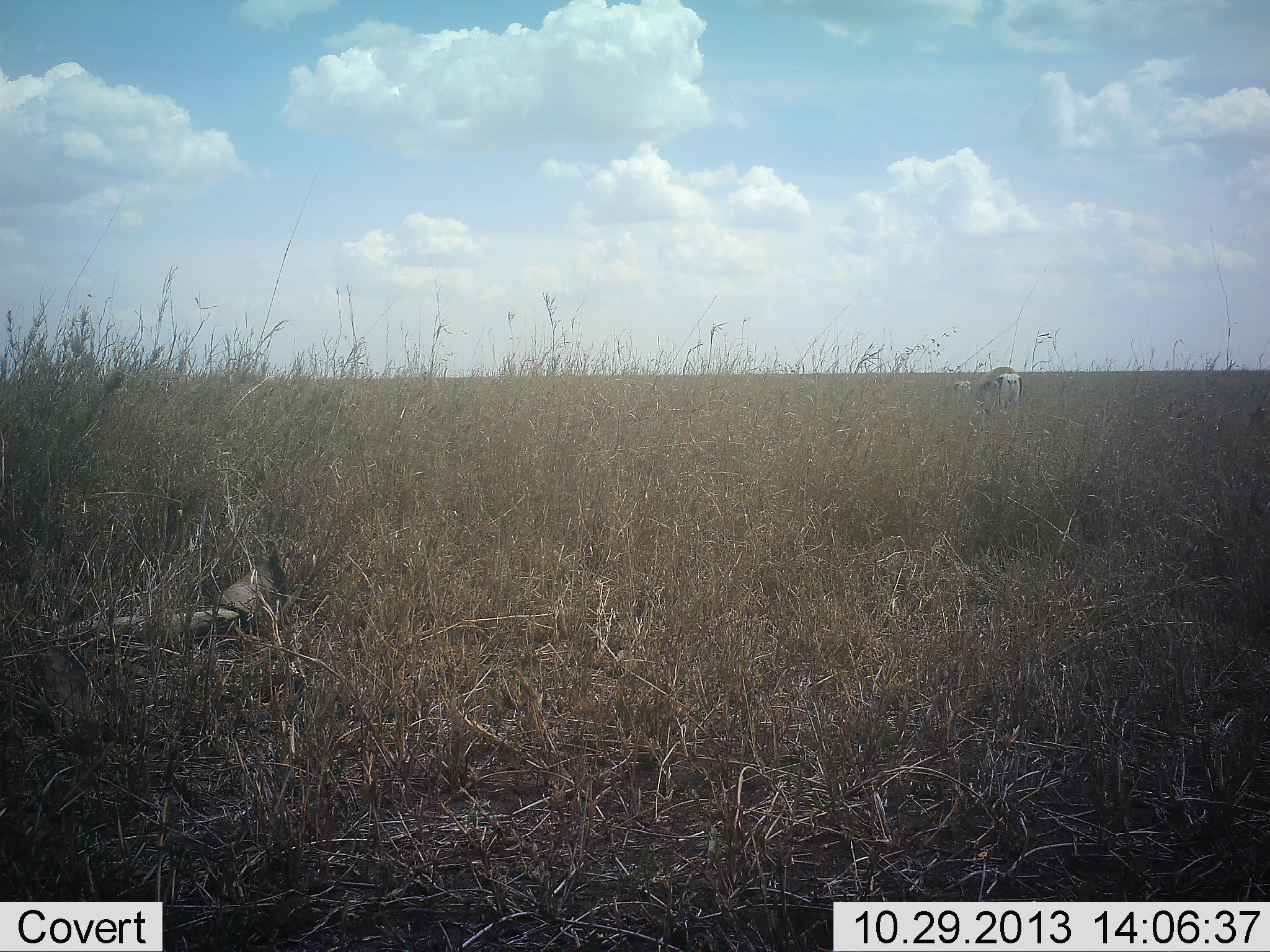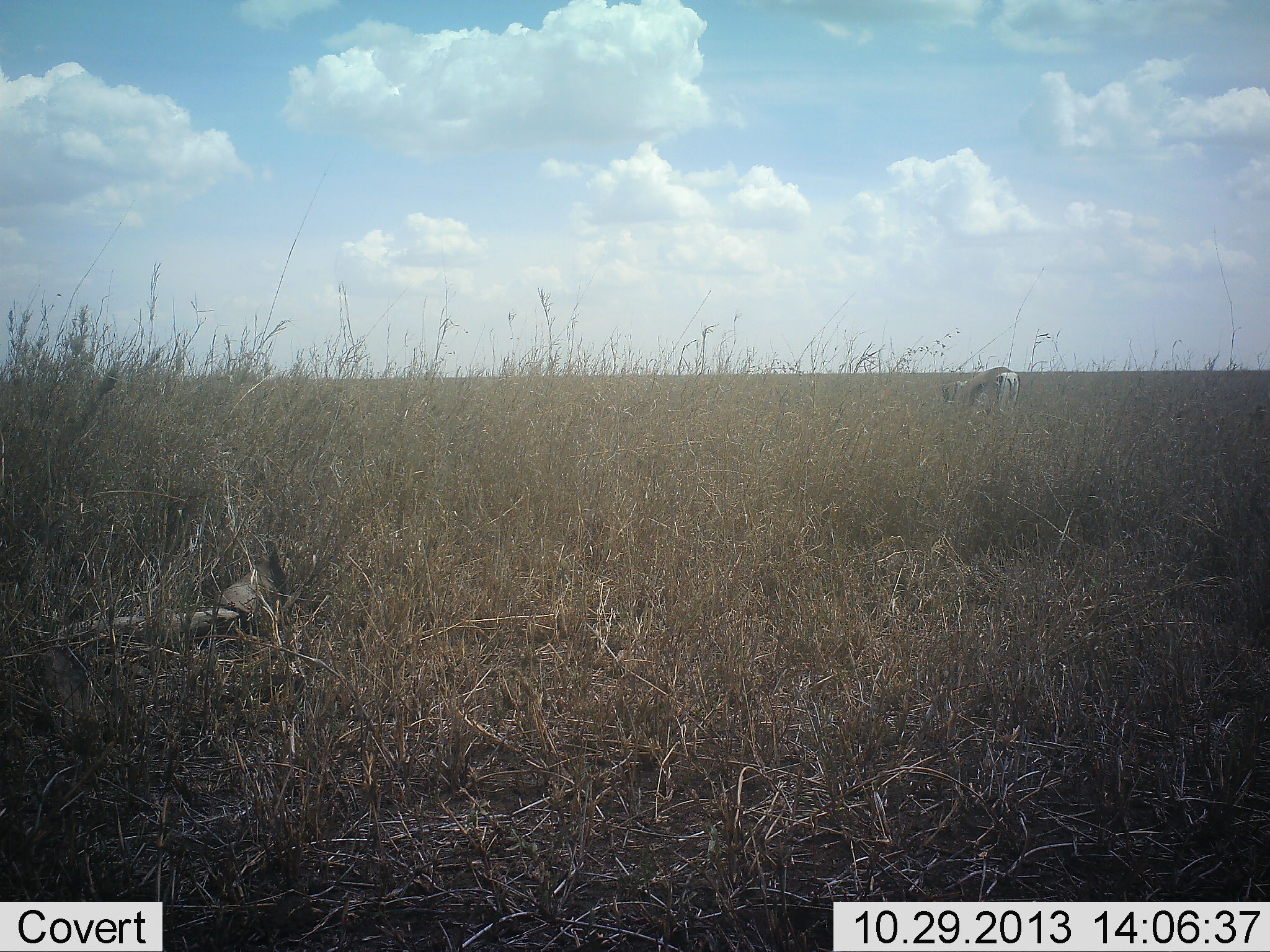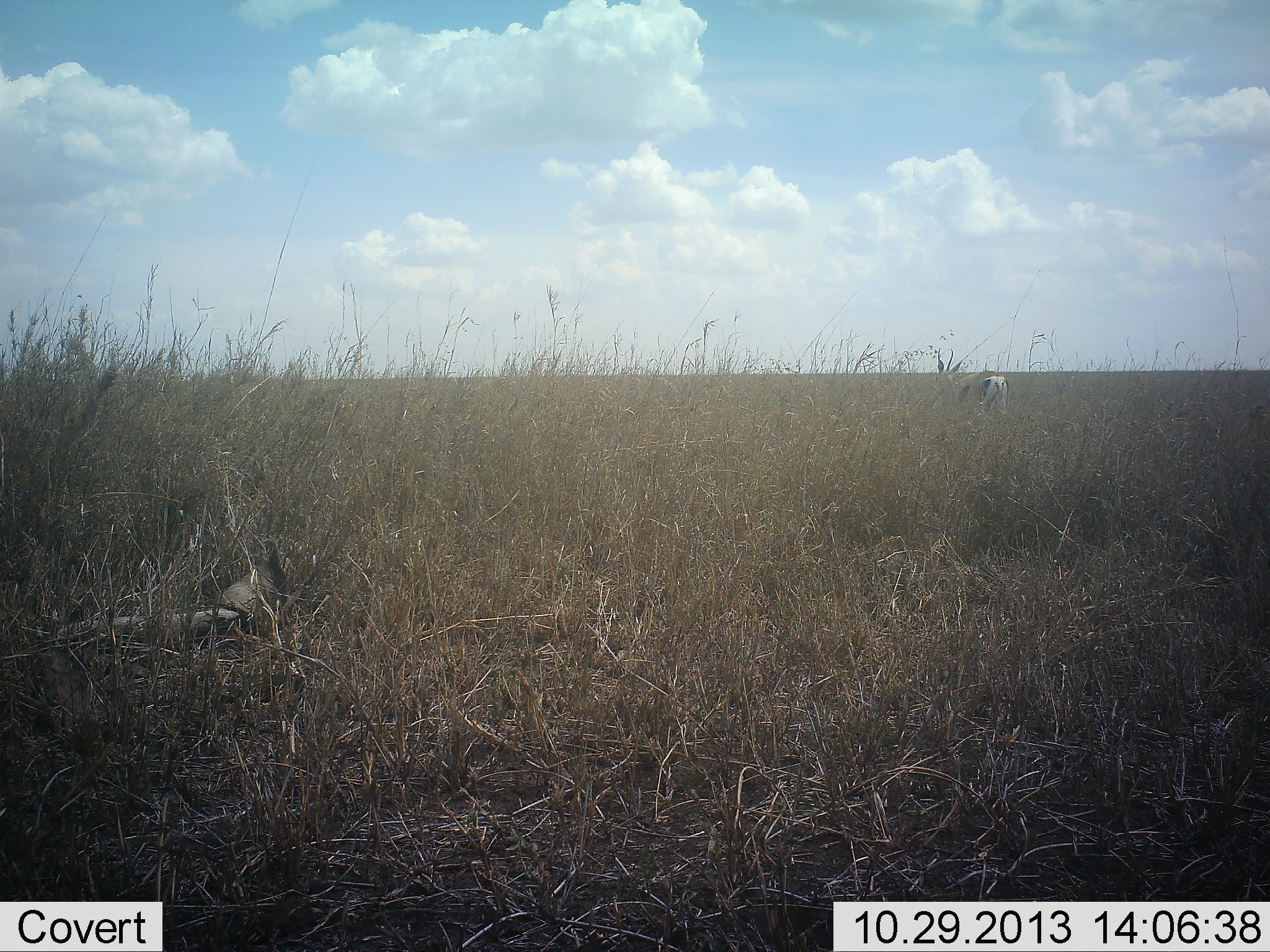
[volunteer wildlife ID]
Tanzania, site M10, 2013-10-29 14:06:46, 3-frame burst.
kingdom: Animalia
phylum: Chordata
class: Mammalia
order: Artiodactyla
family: Bovidae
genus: Nanger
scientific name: Nanger granti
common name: grant's gazelle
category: gazellegrants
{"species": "gazellegrants (grant's gazelle) (Nanger granti)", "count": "1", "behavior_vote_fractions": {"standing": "40%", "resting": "0%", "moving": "10%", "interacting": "0%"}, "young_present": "10%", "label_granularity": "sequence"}